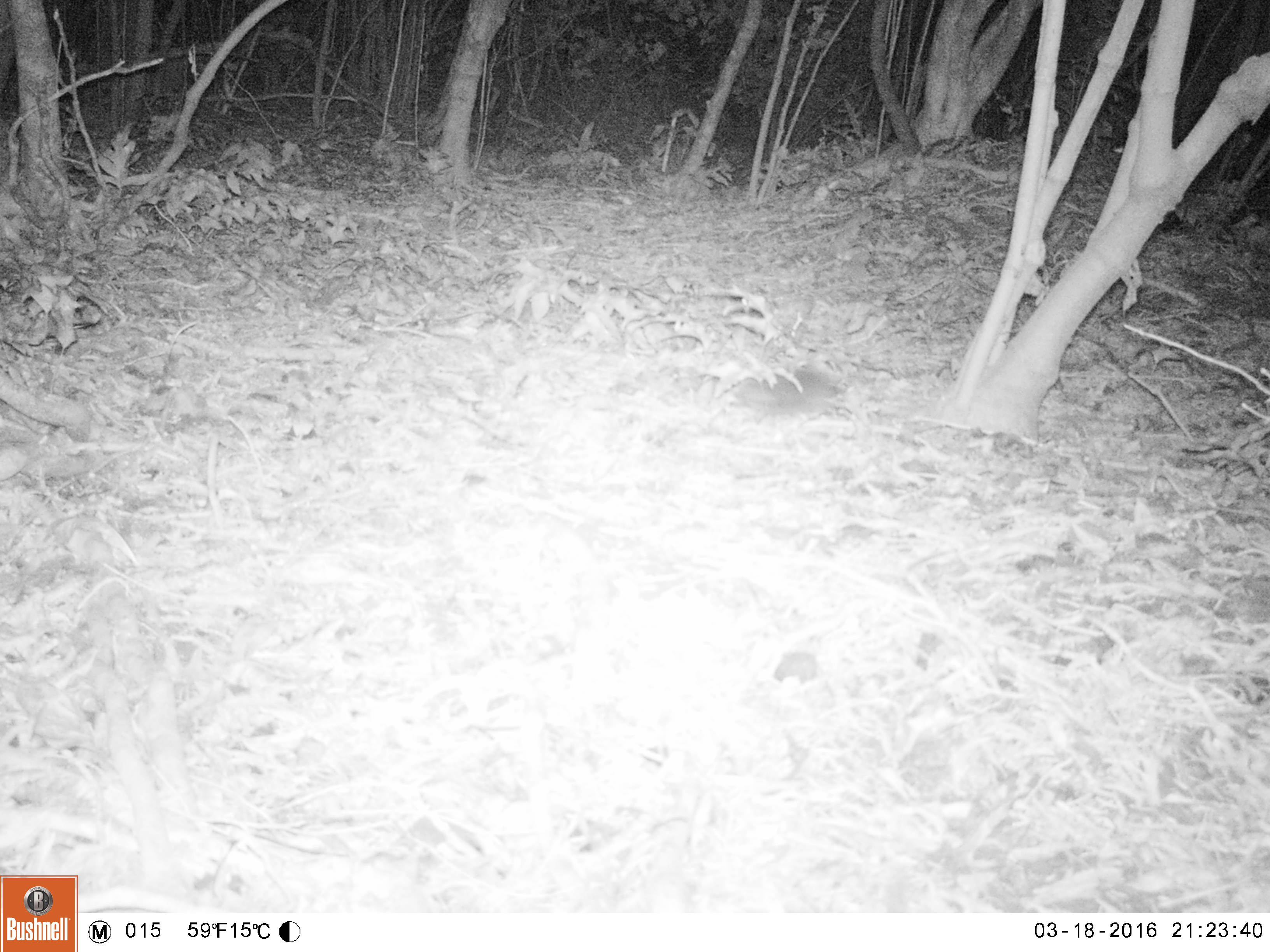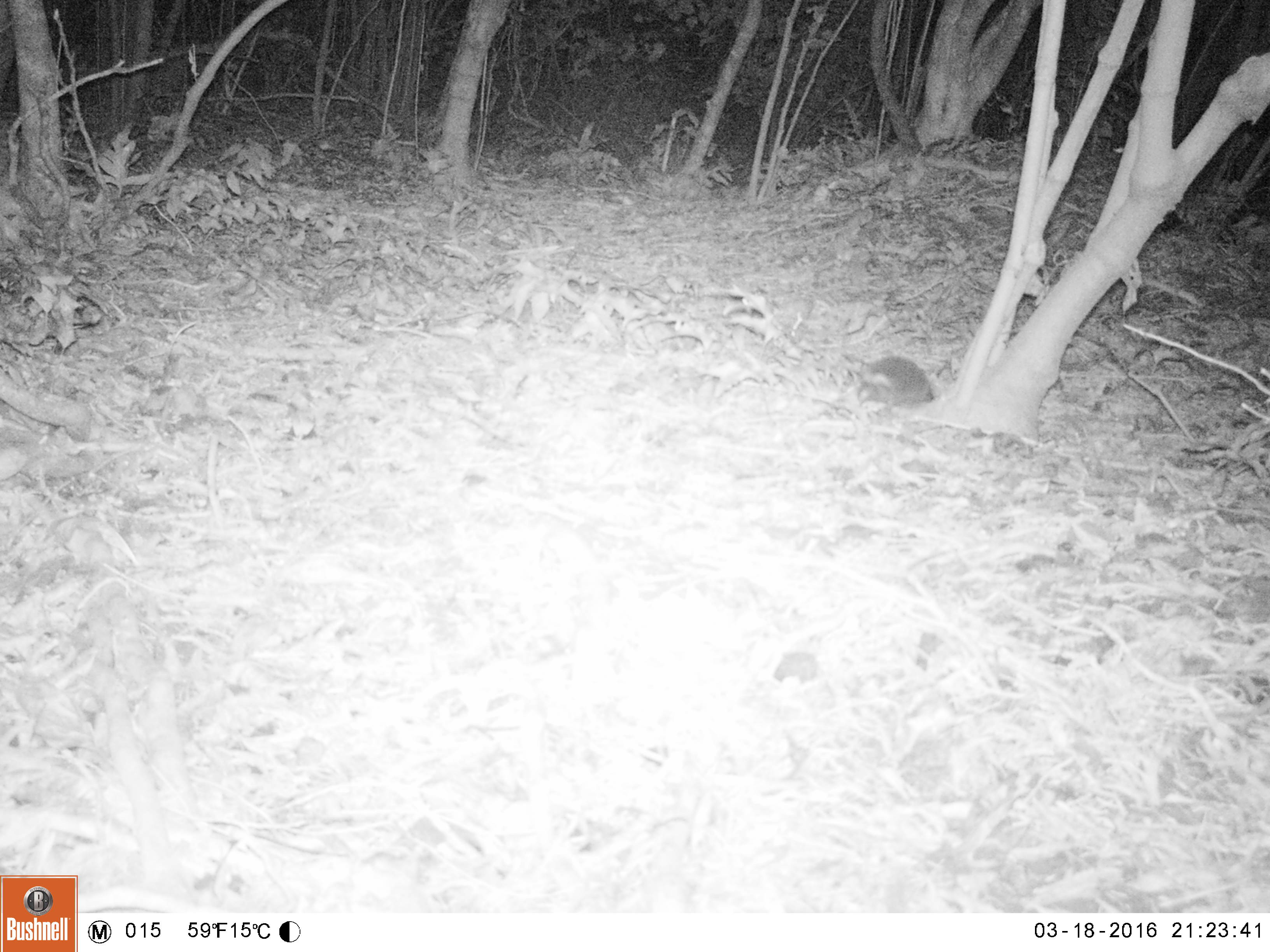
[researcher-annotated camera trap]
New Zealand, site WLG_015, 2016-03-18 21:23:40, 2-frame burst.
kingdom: Animalia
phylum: Chordata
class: Mammalia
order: Eulipotyphla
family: Erinaceidae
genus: Erinaceus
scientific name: Erinaceus europaeus europaeus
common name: european hedgehog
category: hedgehog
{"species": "hedgehog (european hedgehog) (Erinaceus europaeus europaeus)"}